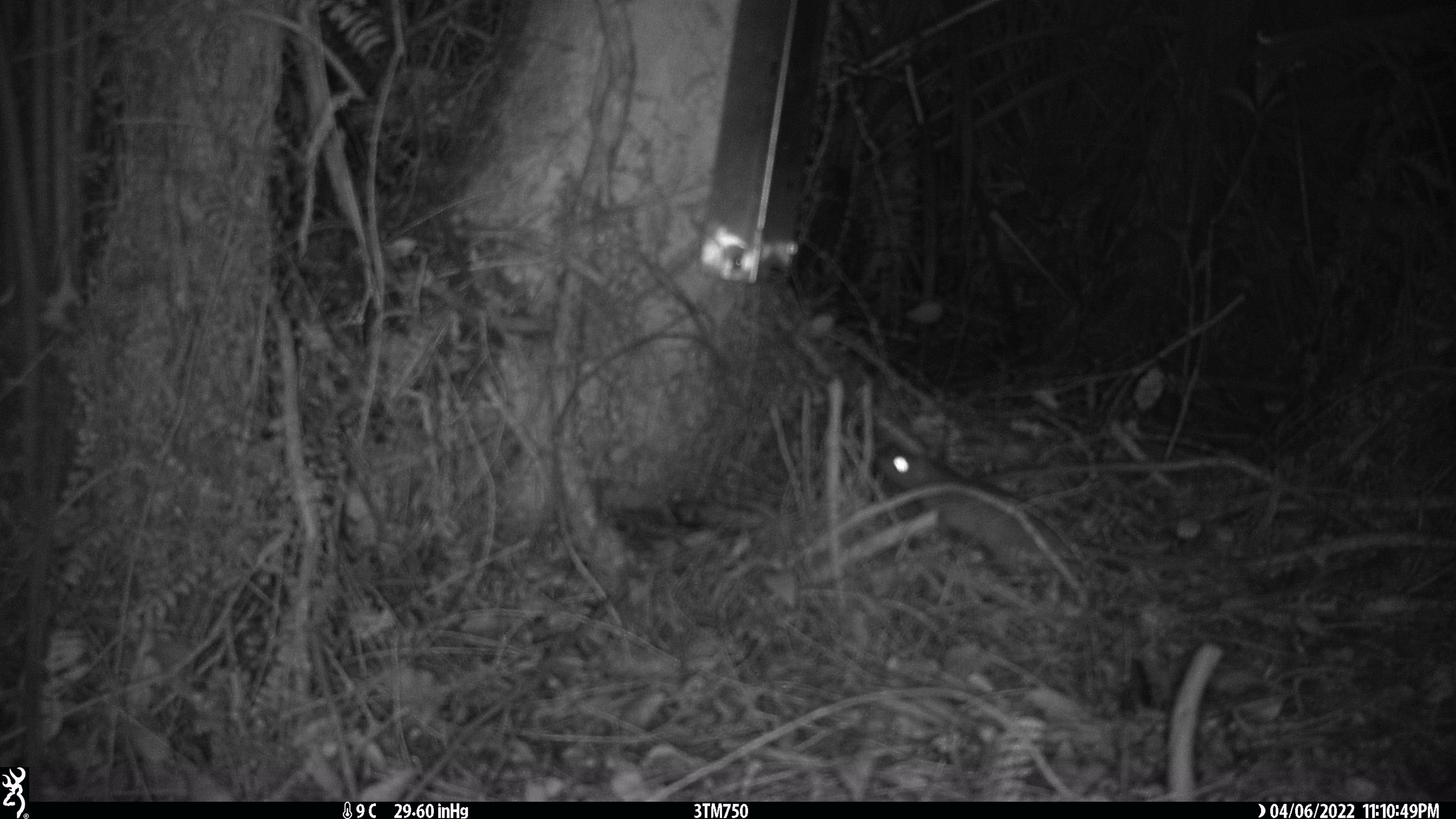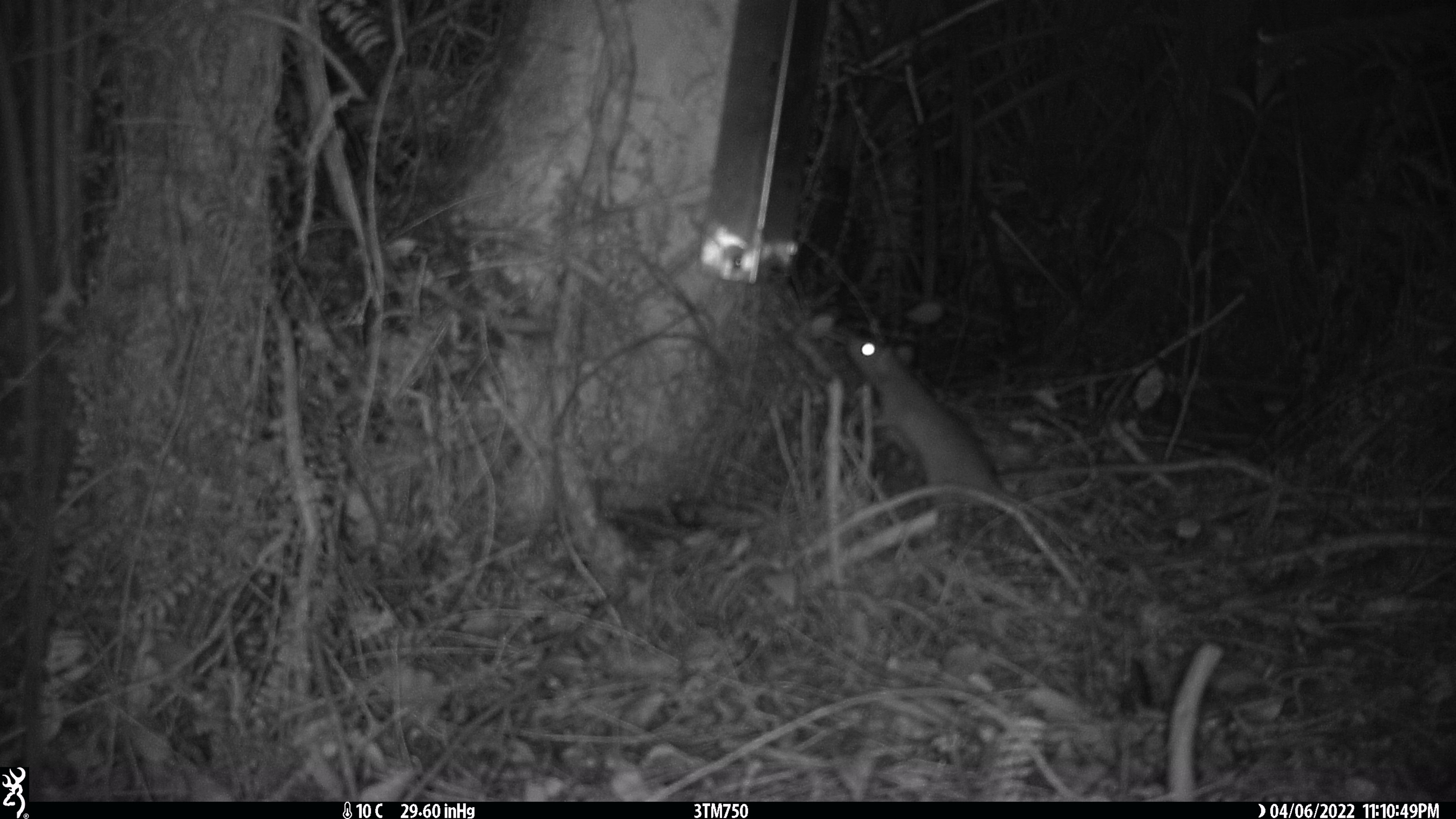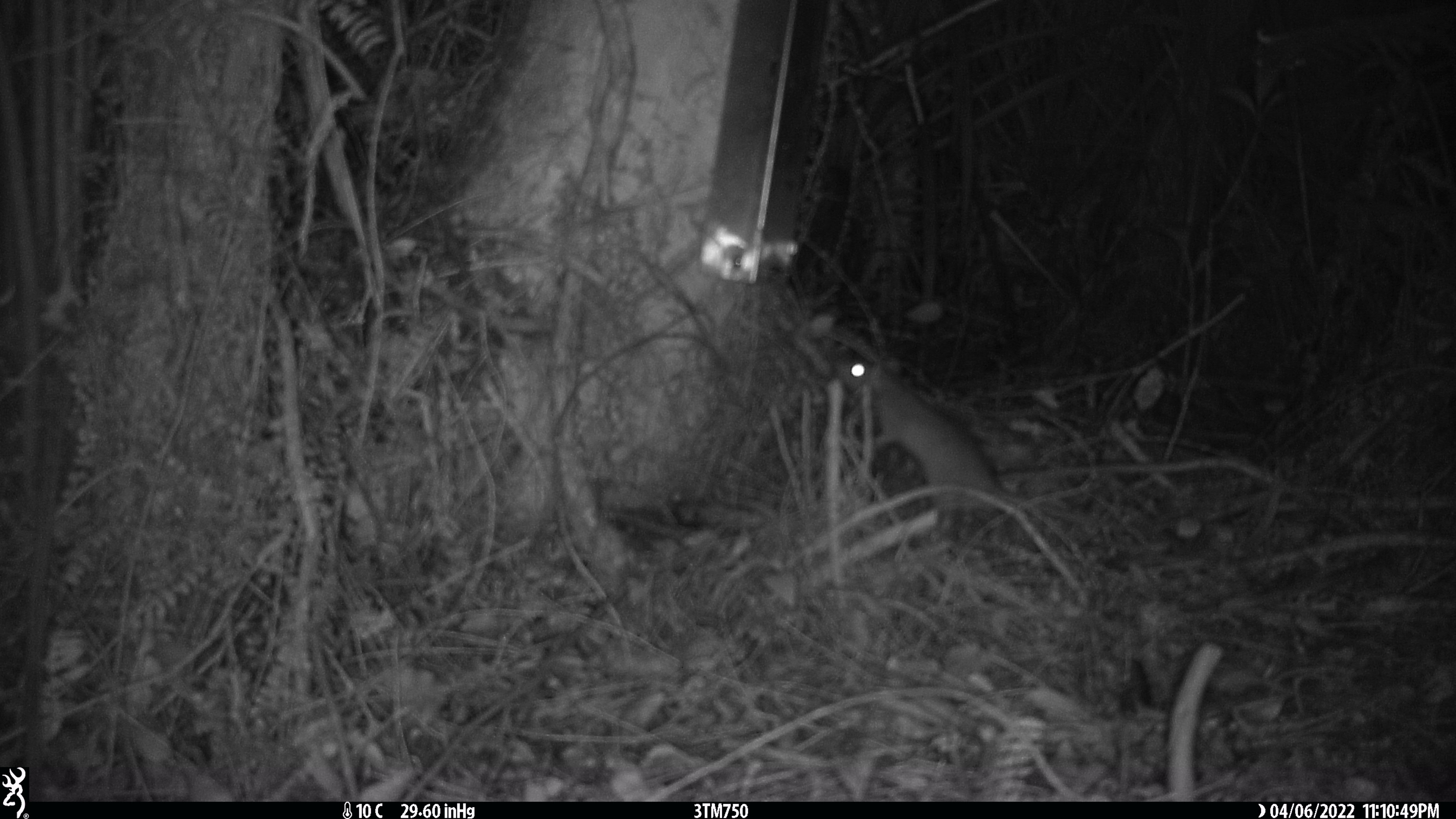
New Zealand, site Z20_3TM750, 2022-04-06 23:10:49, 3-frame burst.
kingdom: Animalia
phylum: Chordata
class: Mammalia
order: Rodentia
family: Muridae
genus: Rattus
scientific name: Rattus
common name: rat